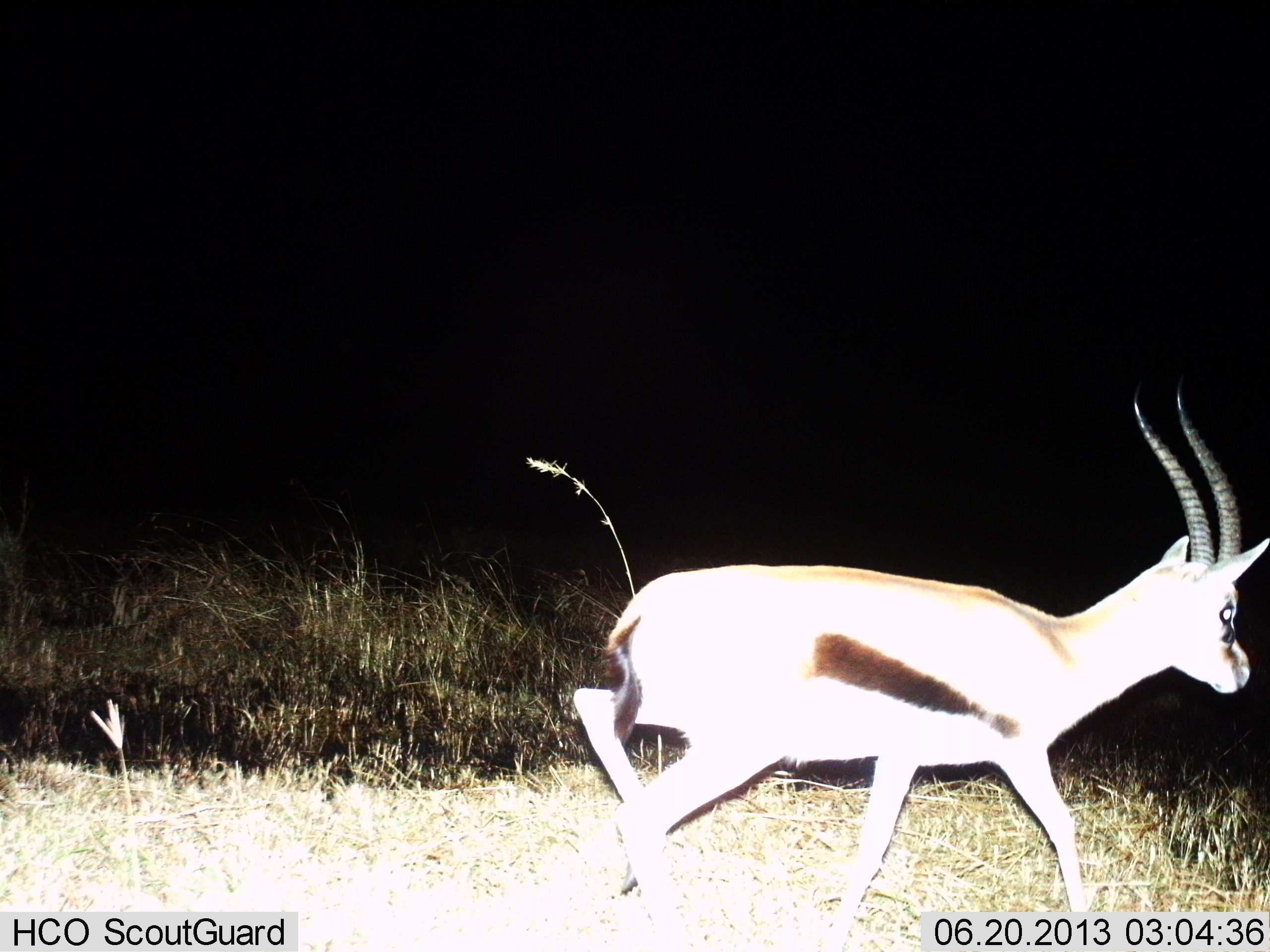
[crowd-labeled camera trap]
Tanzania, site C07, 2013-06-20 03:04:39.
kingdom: Animalia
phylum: Chordata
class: Mammalia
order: Artiodactyla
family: Bovidae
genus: Eudorcas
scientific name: Eudorcas thomsonii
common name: thomson's gazelle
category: gazellethomsons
Gazellethomsons (thomson's gazelle) (Eudorcas thomsonii), count 1. Behavior (volunteer vote fractions): standing 0%, resting 0%, moving 100%, interacting 0%. Young present (vote fraction): 0%. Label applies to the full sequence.